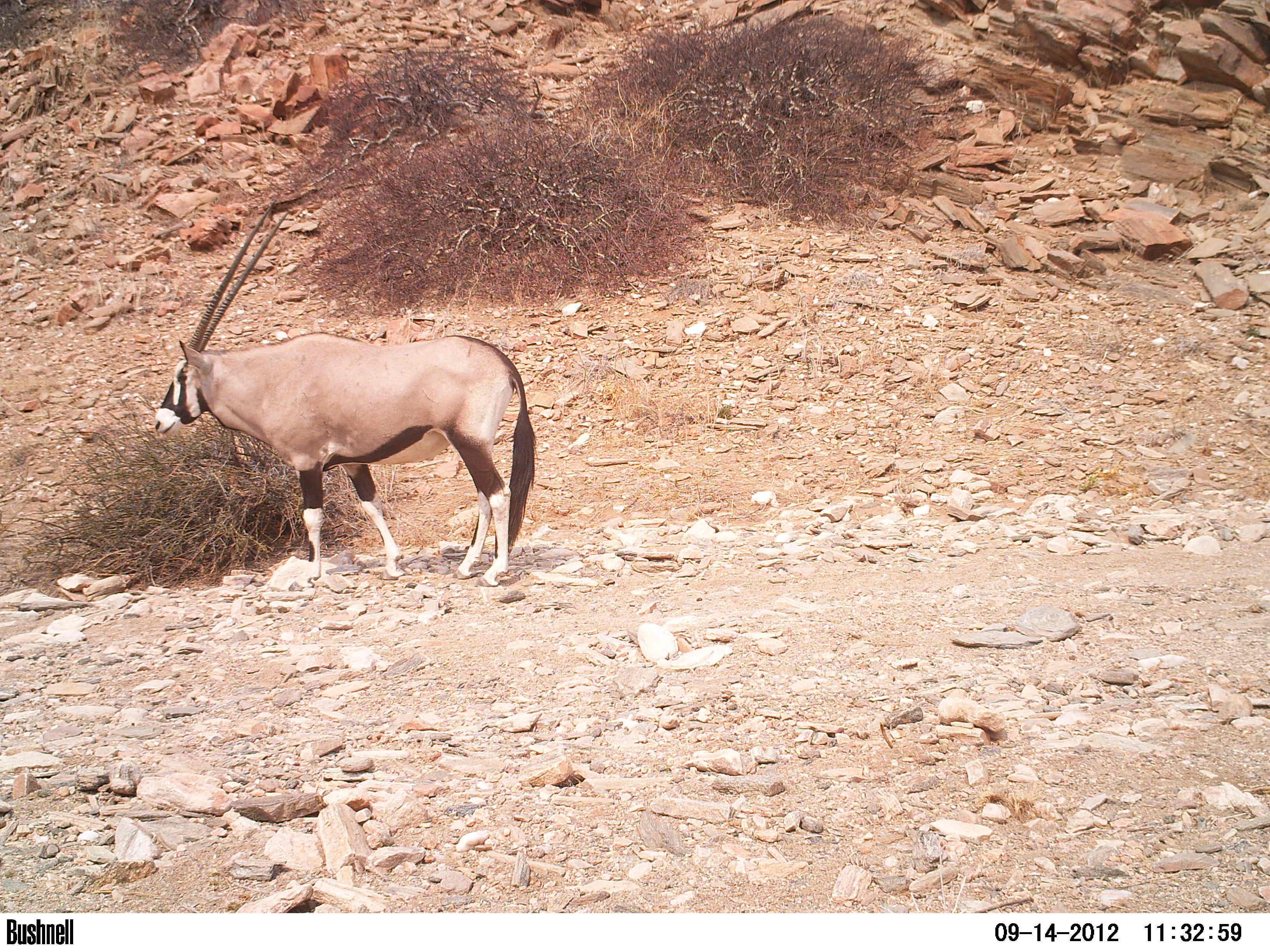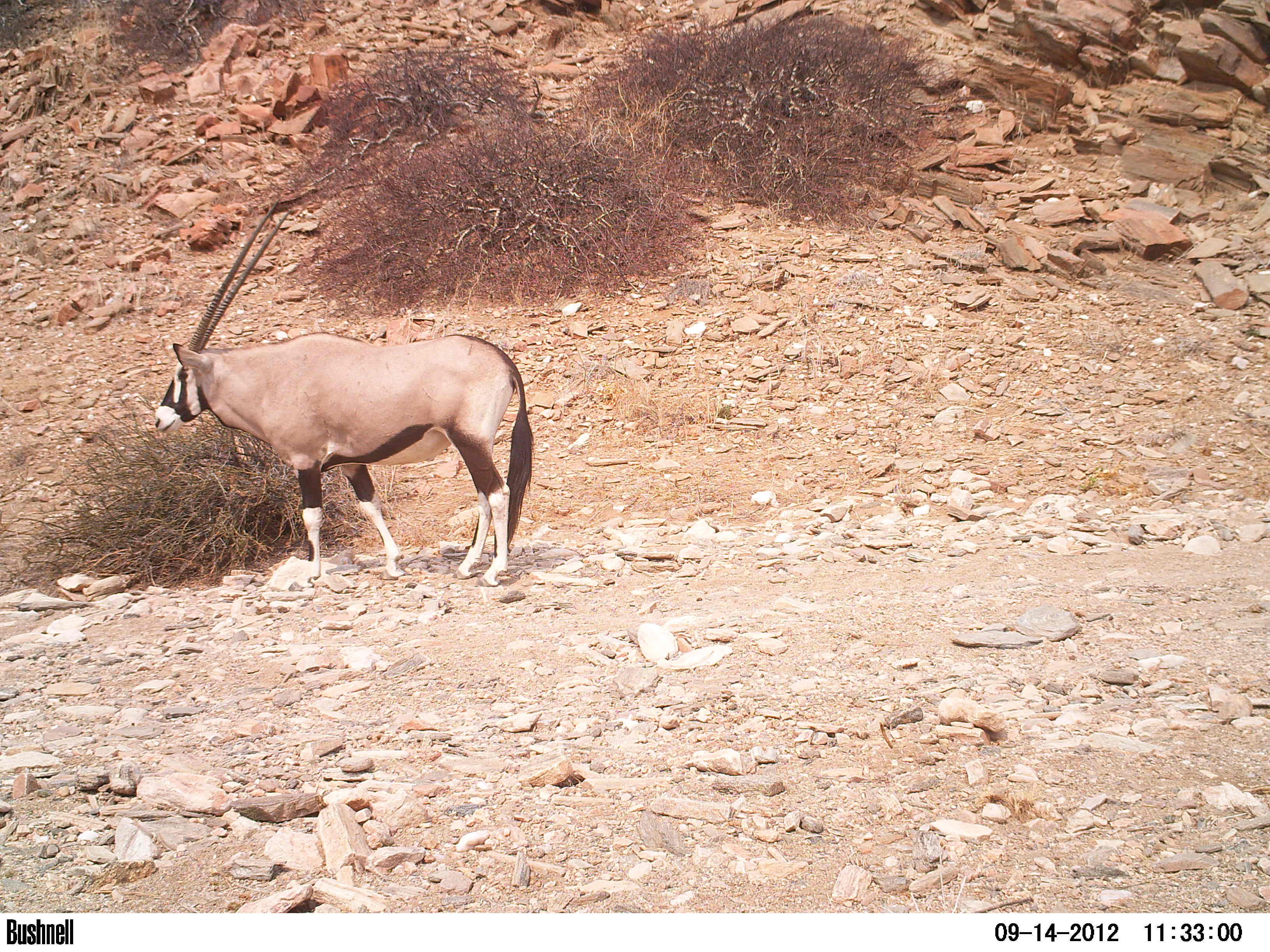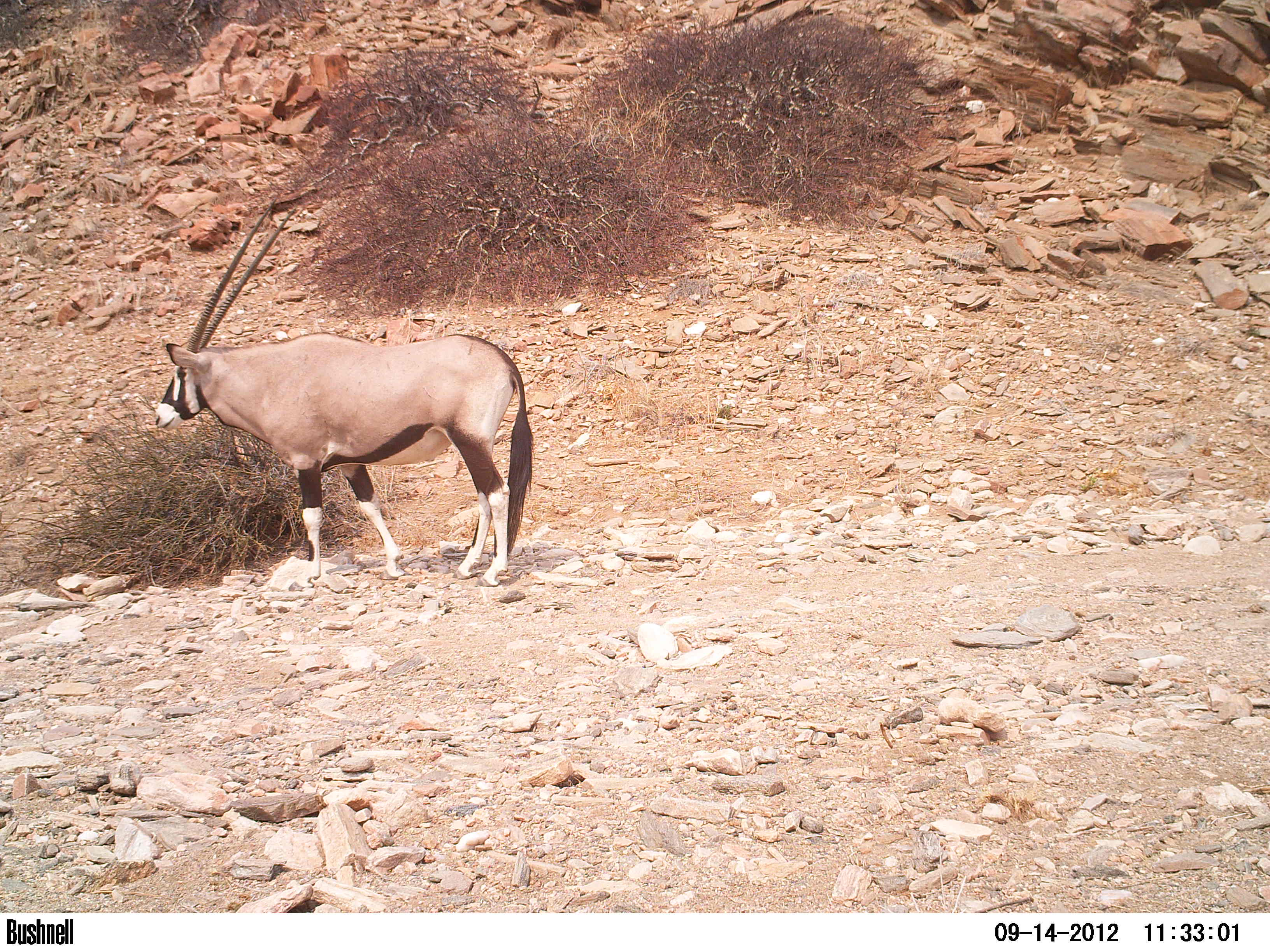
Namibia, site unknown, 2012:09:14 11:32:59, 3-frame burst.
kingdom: Animalia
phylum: Chordata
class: Mammalia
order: Artiodactyla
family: Bovidae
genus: Oryx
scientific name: Oryx gazella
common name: gemsbok